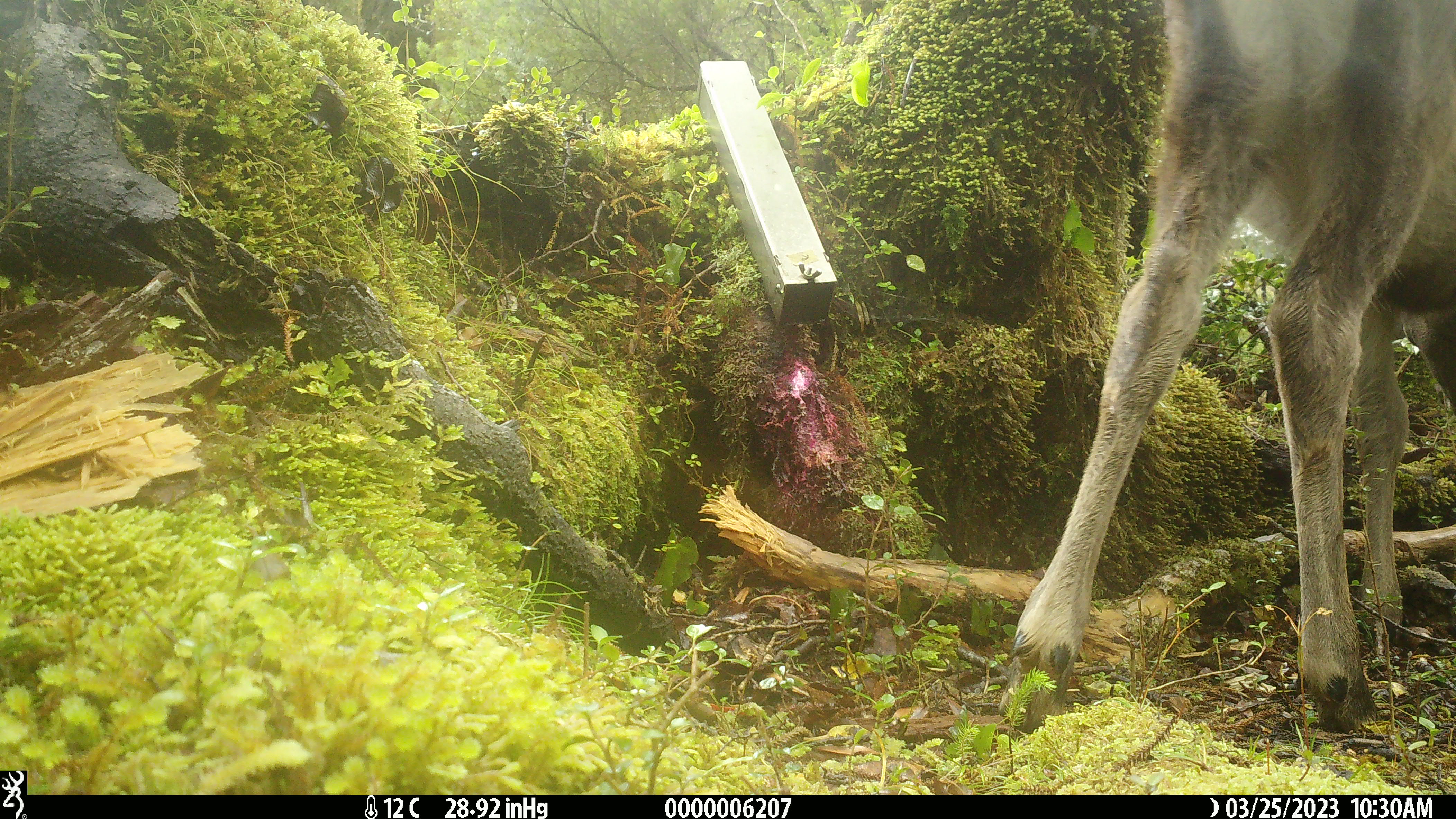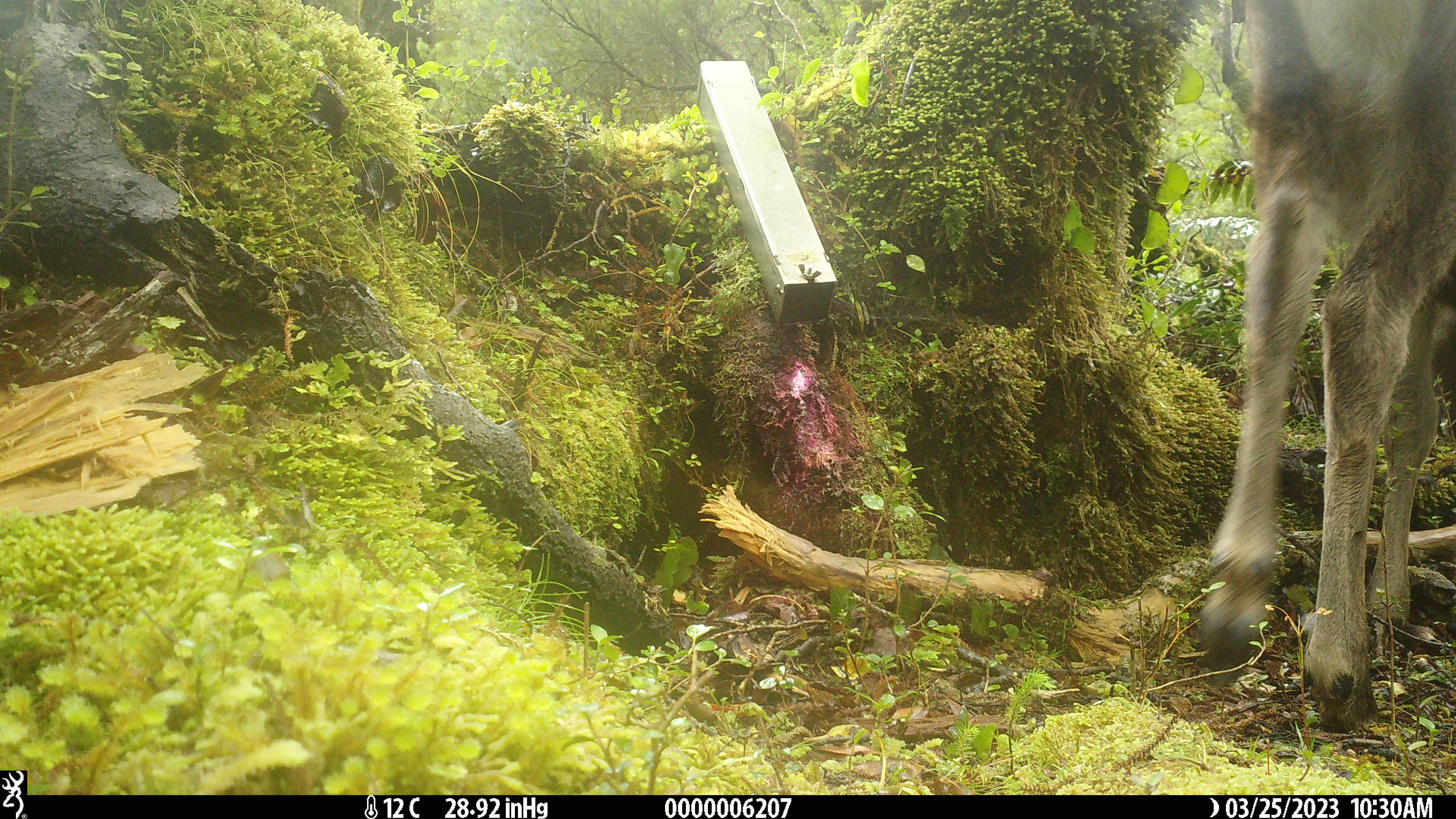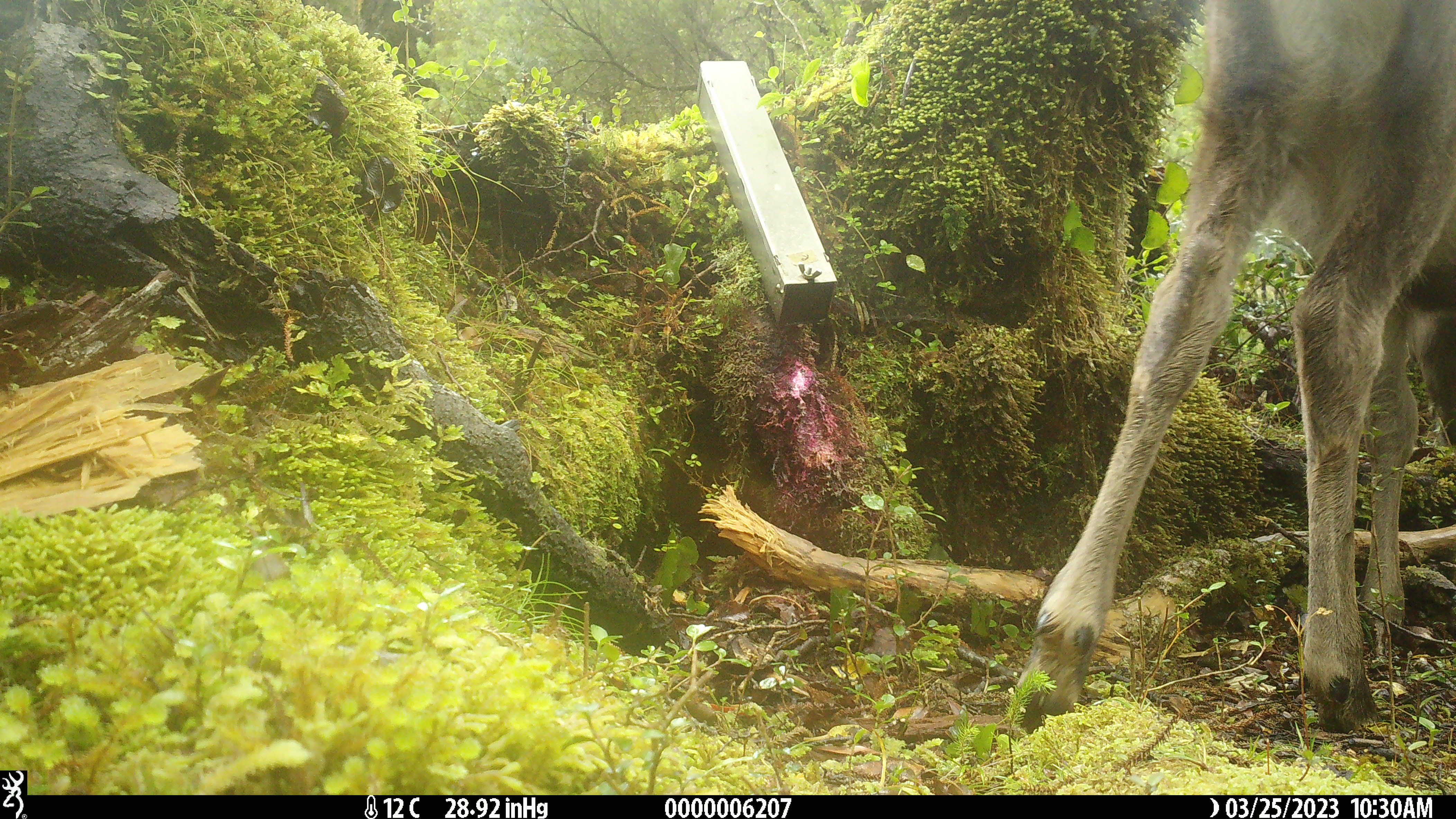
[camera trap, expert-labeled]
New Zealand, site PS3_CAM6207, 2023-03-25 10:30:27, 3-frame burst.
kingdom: Animalia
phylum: Chordata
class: Mammalia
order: Artiodactyla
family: Cervidae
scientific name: Cervidae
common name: deer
Deer (Cervidae).